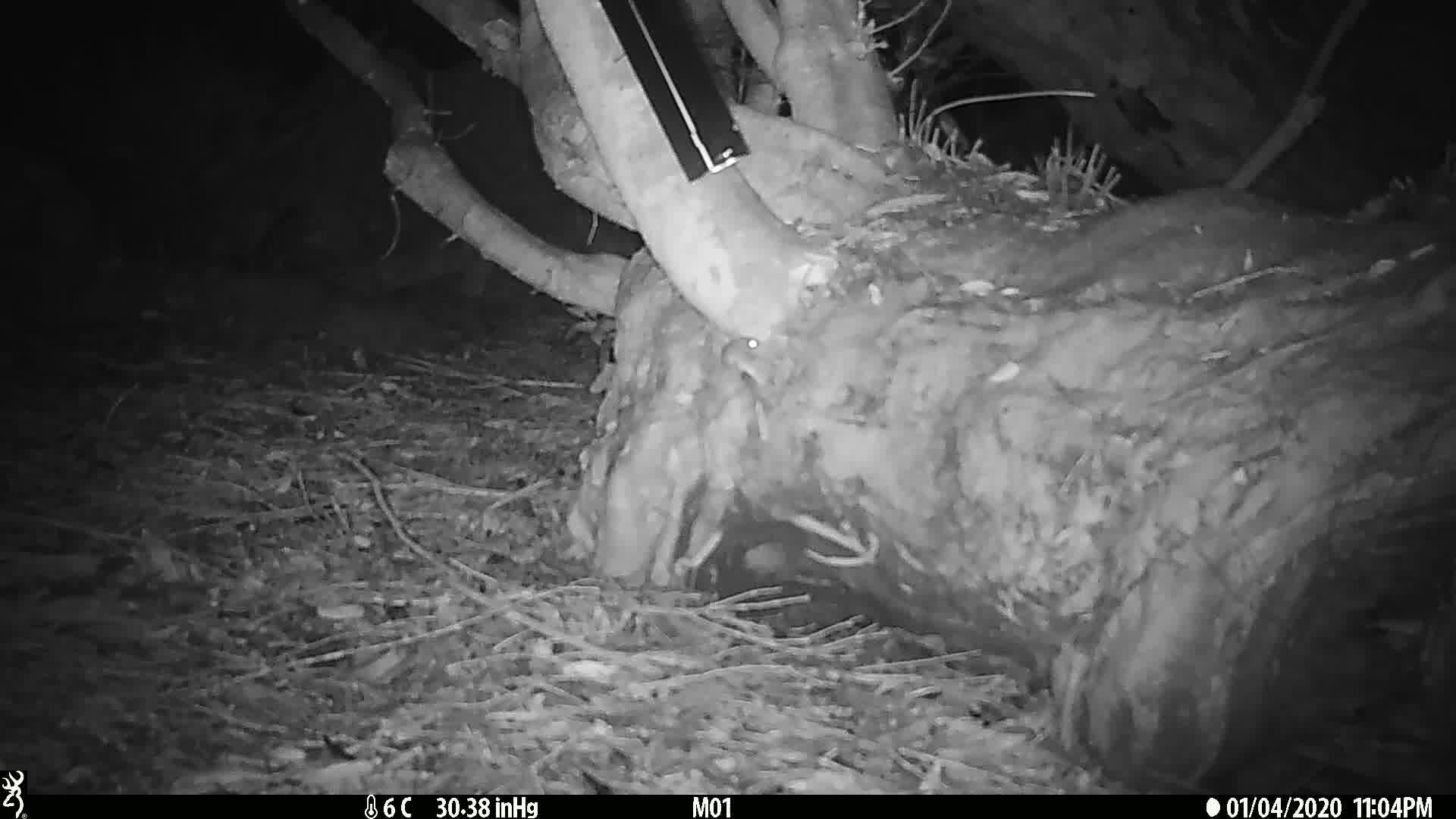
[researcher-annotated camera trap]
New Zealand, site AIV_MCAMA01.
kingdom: Animalia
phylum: Chordata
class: Mammalia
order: Rodentia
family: Muridae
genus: Mus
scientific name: Mus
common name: mouse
Mouse (Mus).